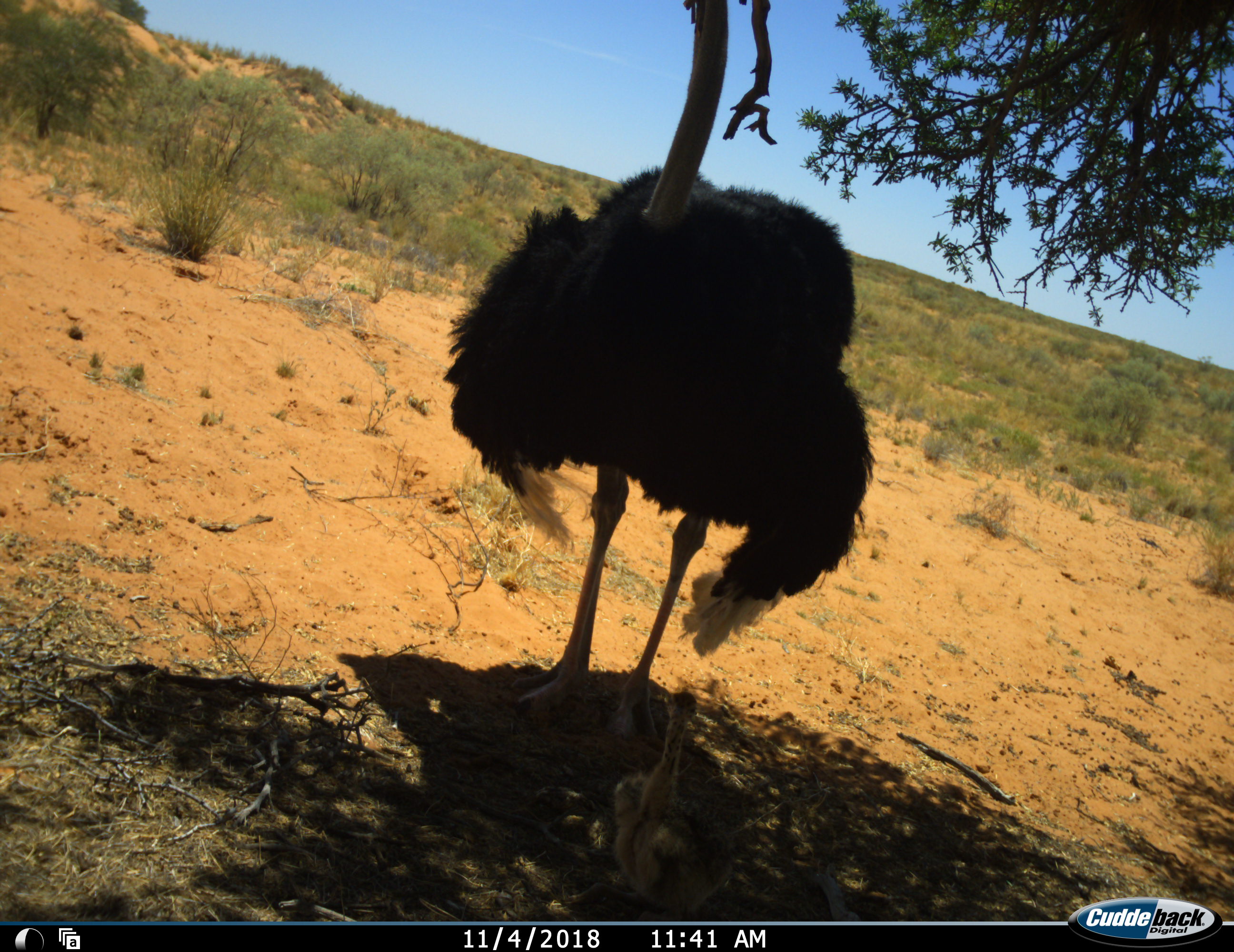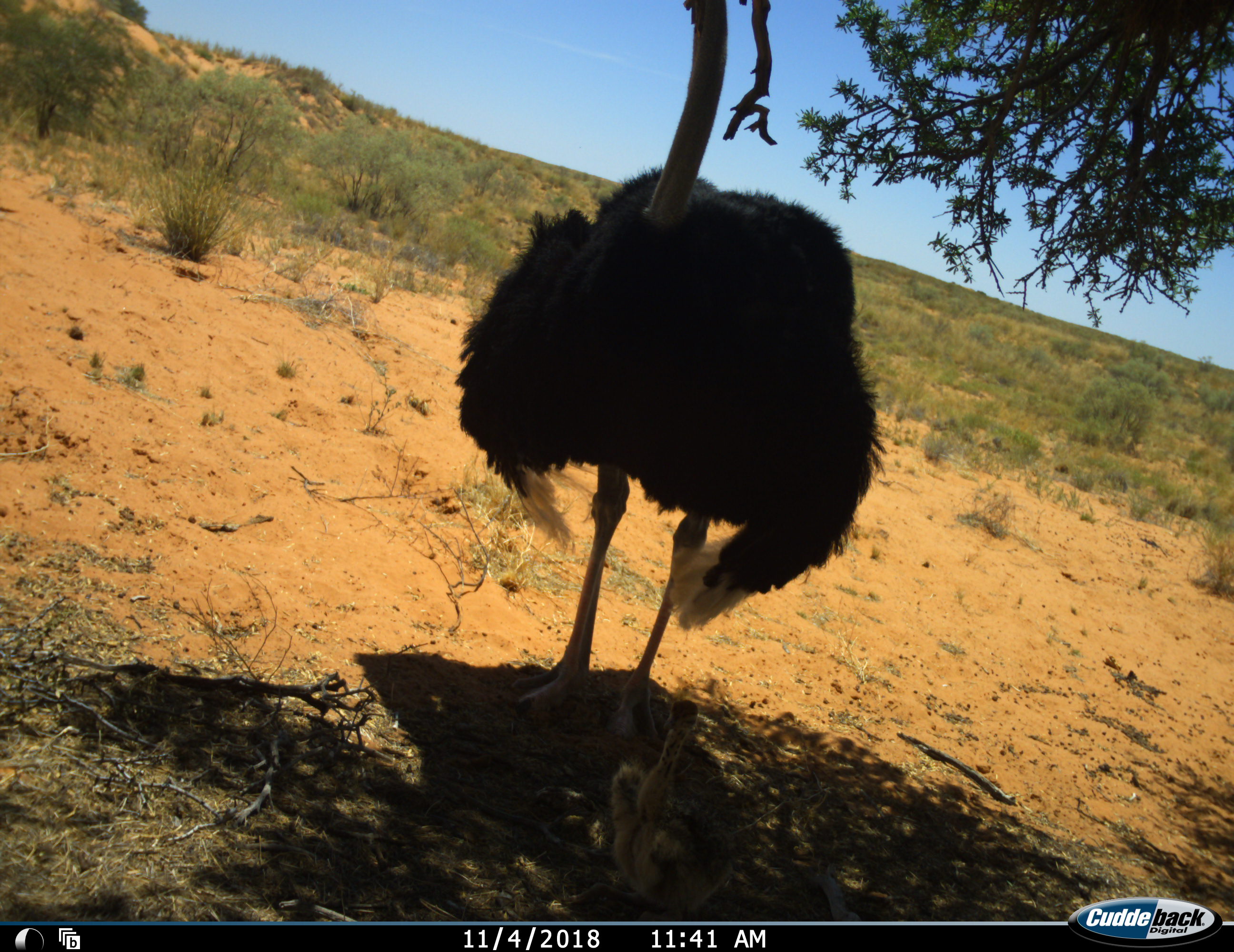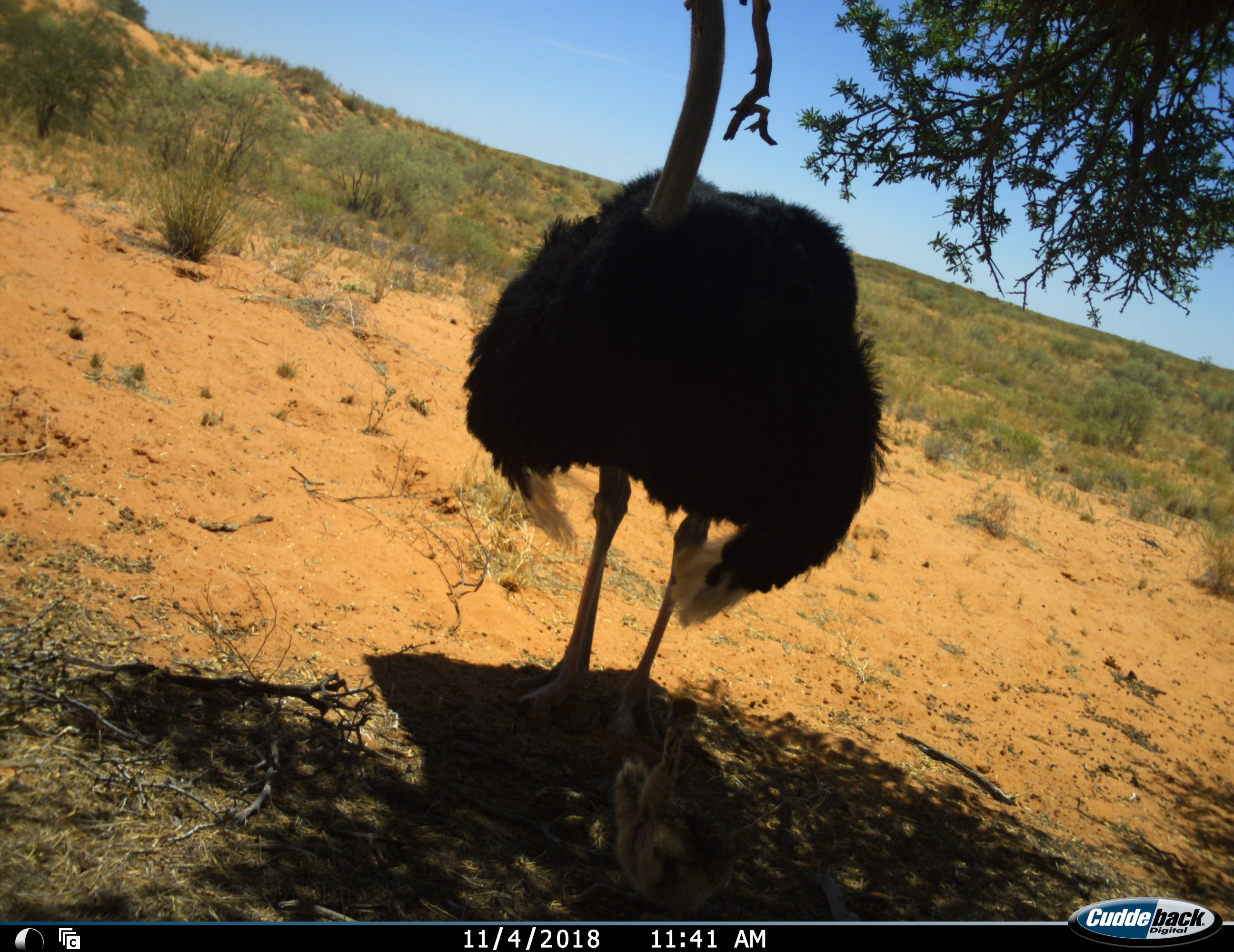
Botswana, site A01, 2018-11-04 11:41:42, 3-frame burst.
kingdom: Animalia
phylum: Chordata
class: Aves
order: Struthioniformes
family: Struthionidae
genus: Struthio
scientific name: Struthio camelus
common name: ostrich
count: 2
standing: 100%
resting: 10%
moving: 10%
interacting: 0%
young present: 90%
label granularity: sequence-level